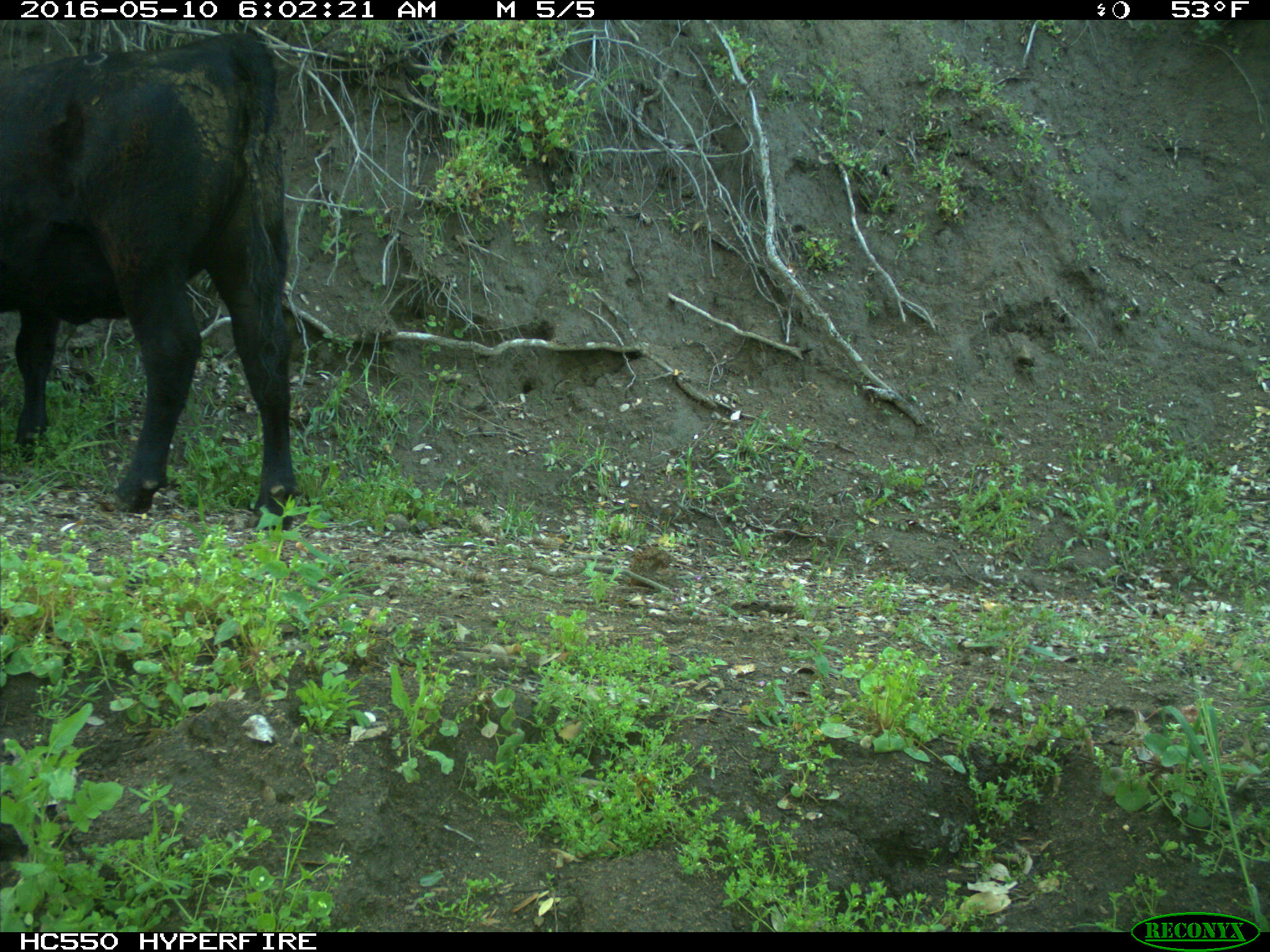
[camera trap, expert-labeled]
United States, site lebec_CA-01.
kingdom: Animalia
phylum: Chordata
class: Mammalia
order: Artiodactyla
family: Bovidae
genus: Bos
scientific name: Bos taurus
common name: domestic cow